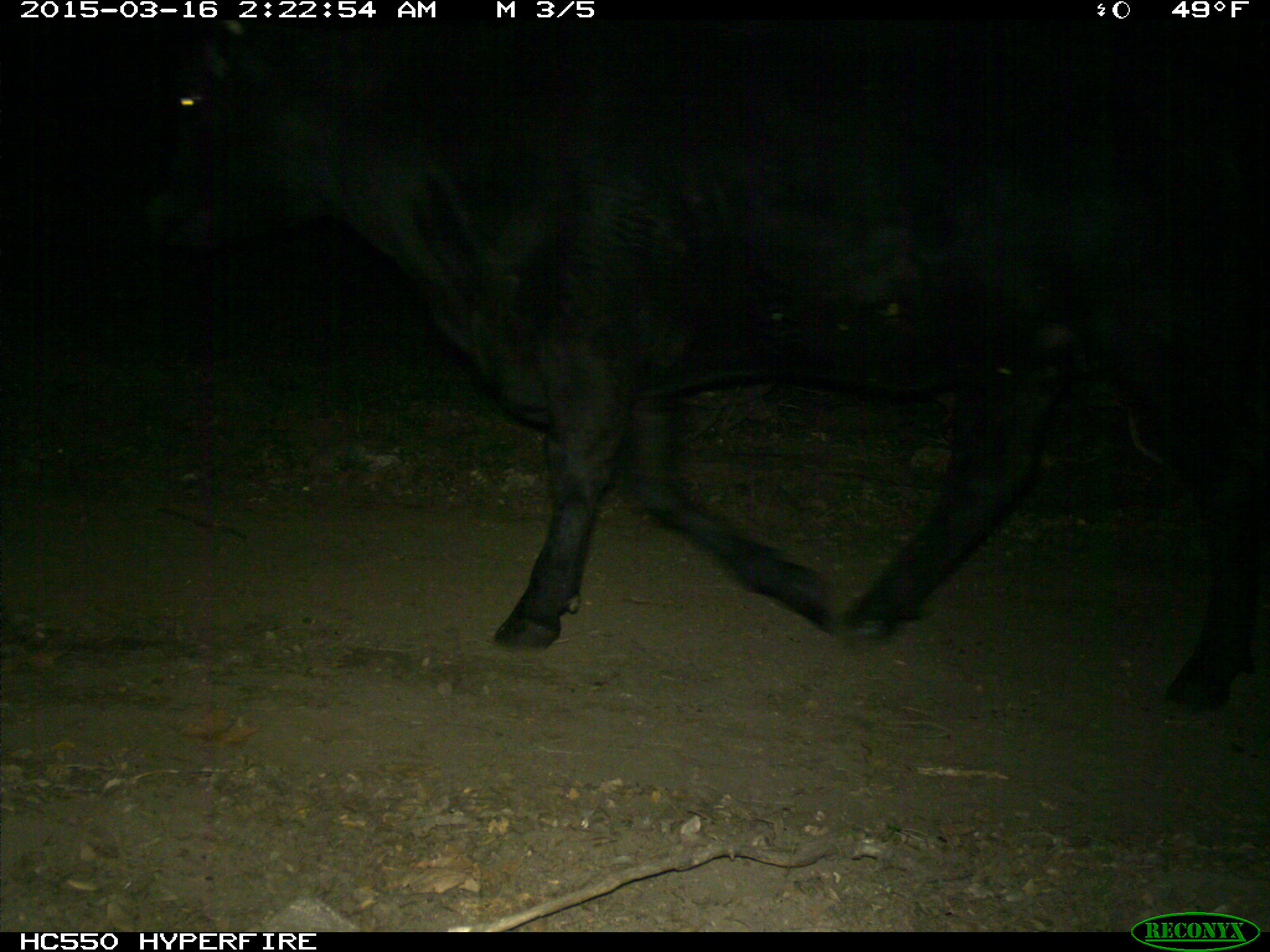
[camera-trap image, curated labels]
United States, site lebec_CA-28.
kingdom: Animalia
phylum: Chordata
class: Mammalia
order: Artiodactyla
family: Bovidae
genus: Bos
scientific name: Bos taurus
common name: domestic cow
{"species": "Bos taurus (domestic cow)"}